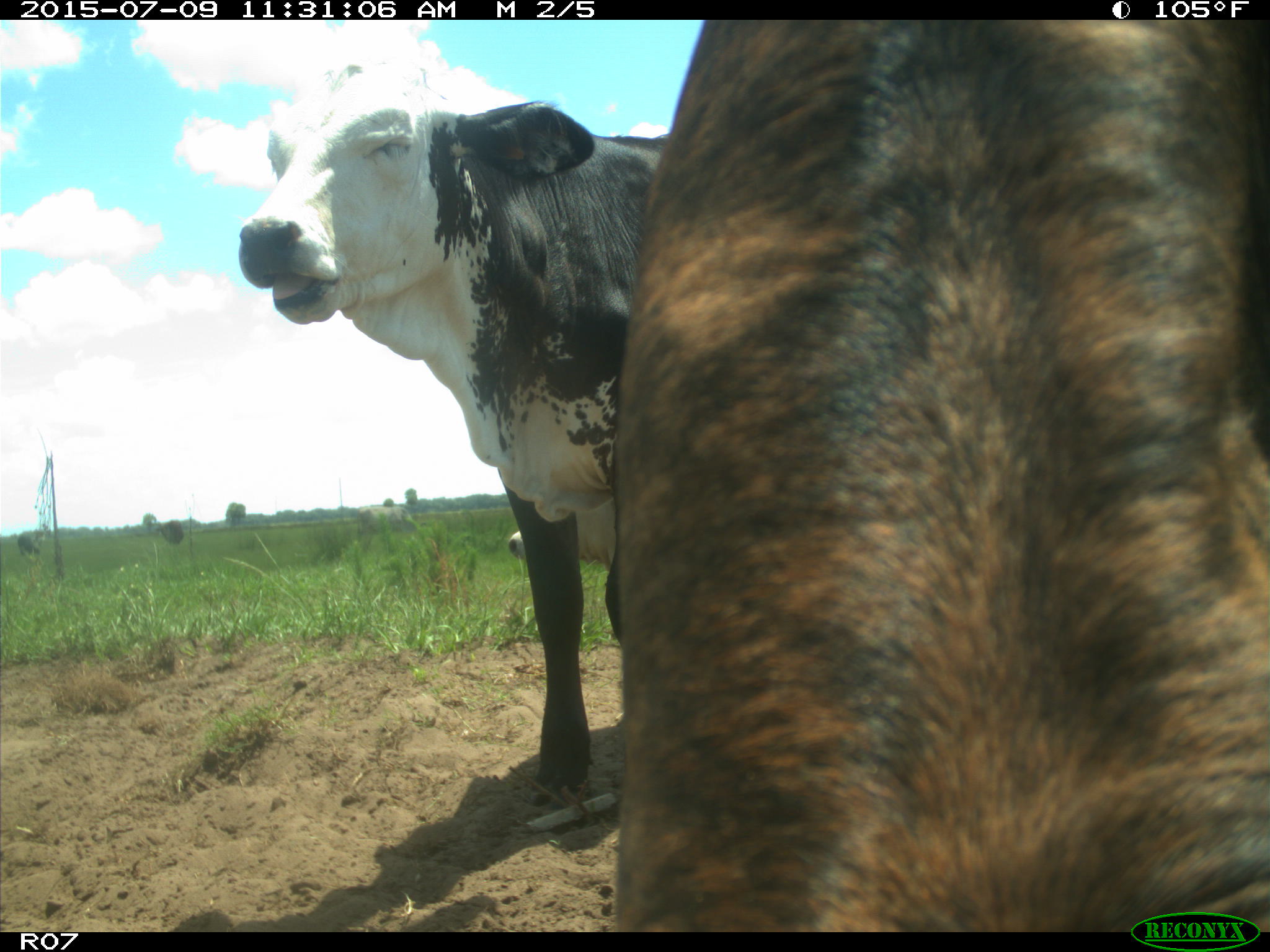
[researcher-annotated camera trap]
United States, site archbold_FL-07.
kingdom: Animalia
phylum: Chordata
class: Mammalia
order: Artiodactyla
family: Bovidae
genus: Bos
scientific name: Bos taurus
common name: domestic cow